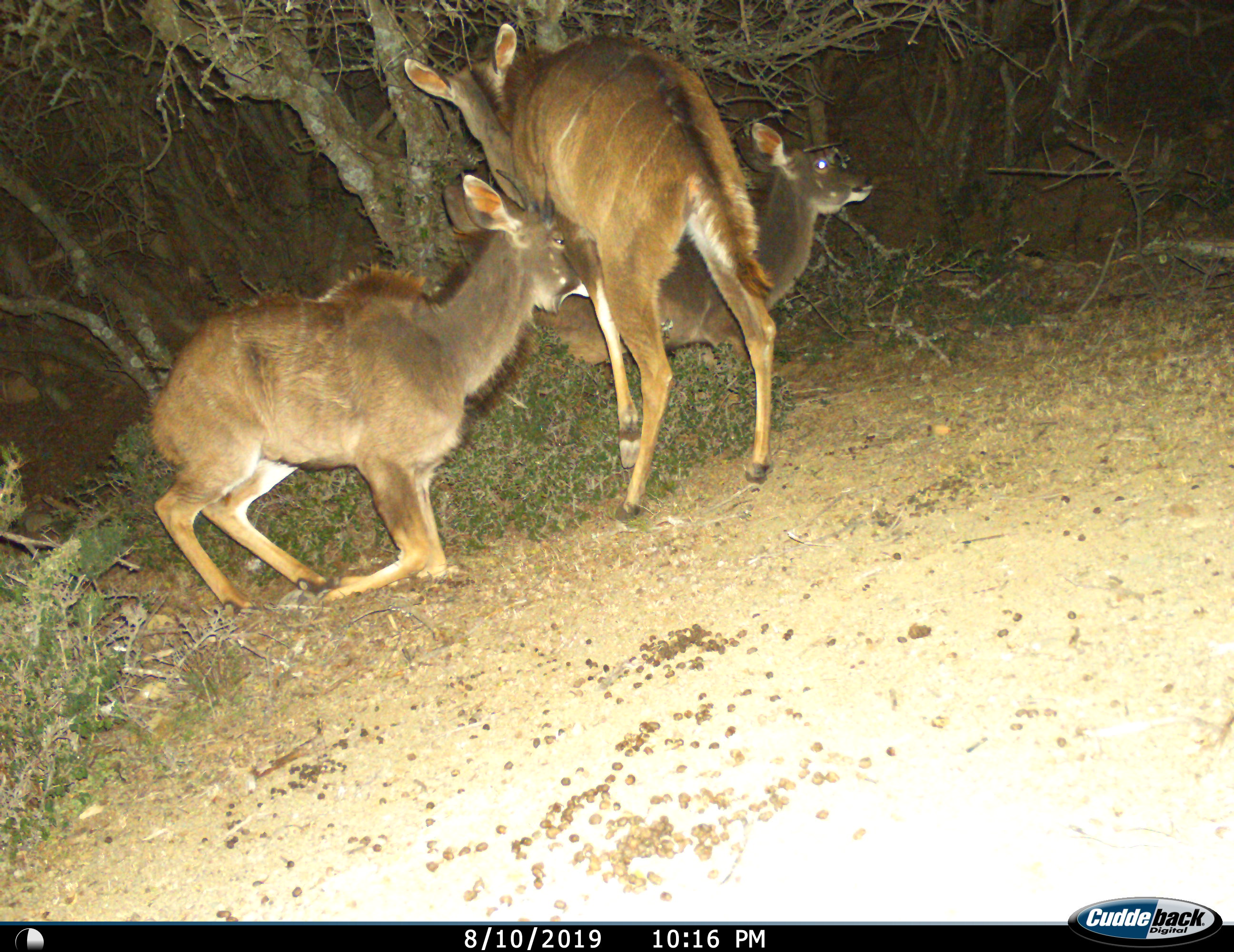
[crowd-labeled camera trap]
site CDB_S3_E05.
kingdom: Animalia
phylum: Chordata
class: Mammalia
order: Artiodactyla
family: Bovidae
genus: Tragelaphus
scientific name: Tragelaphus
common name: kudu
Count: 3.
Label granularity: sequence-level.